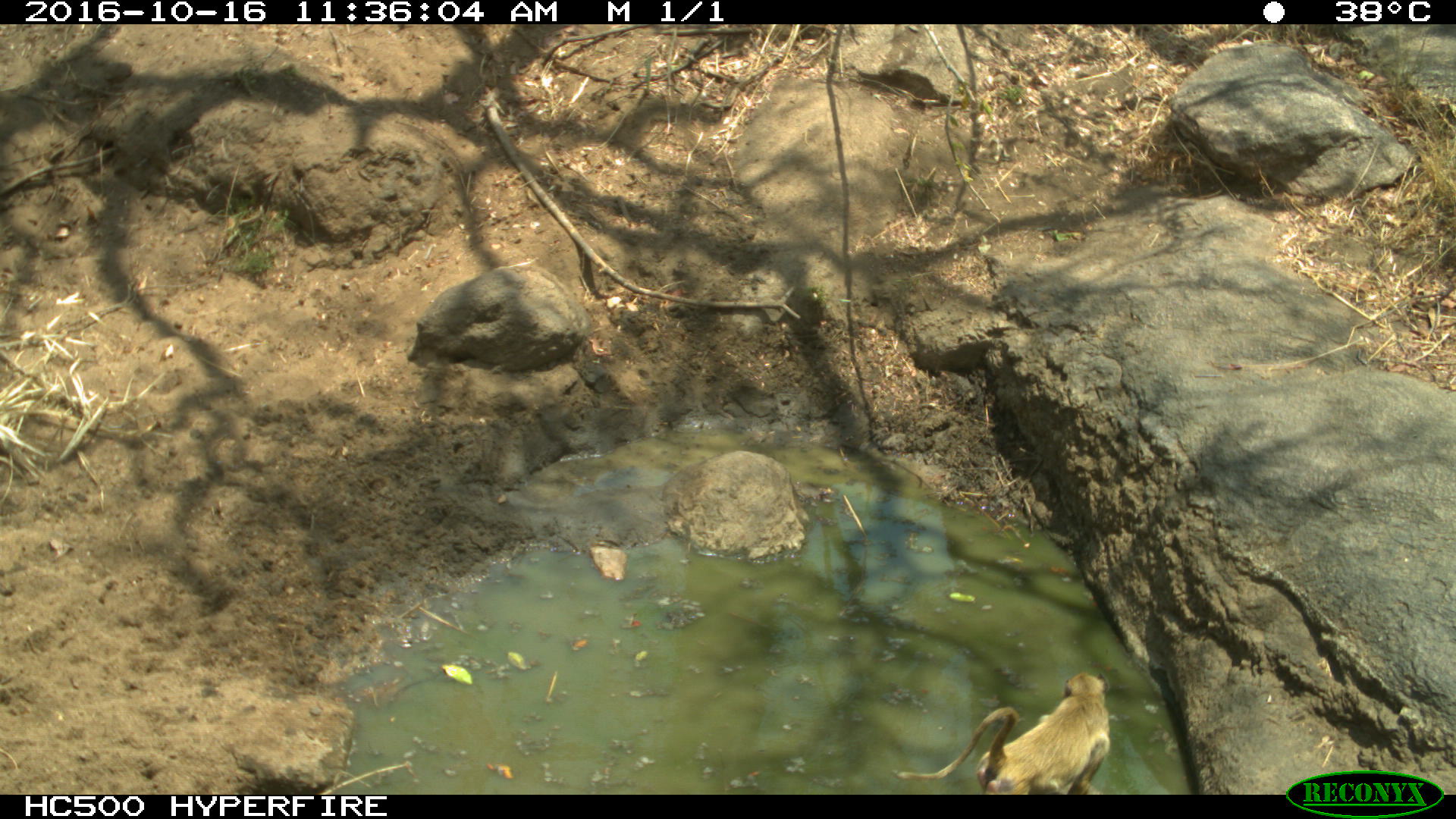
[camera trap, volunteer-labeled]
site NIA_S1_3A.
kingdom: Animalia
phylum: Chordata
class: Mammalia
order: Primates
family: Cercopithecidae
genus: Papio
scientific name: Papio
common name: baboon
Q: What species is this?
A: Baboon (Papio).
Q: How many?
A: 1.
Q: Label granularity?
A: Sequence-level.